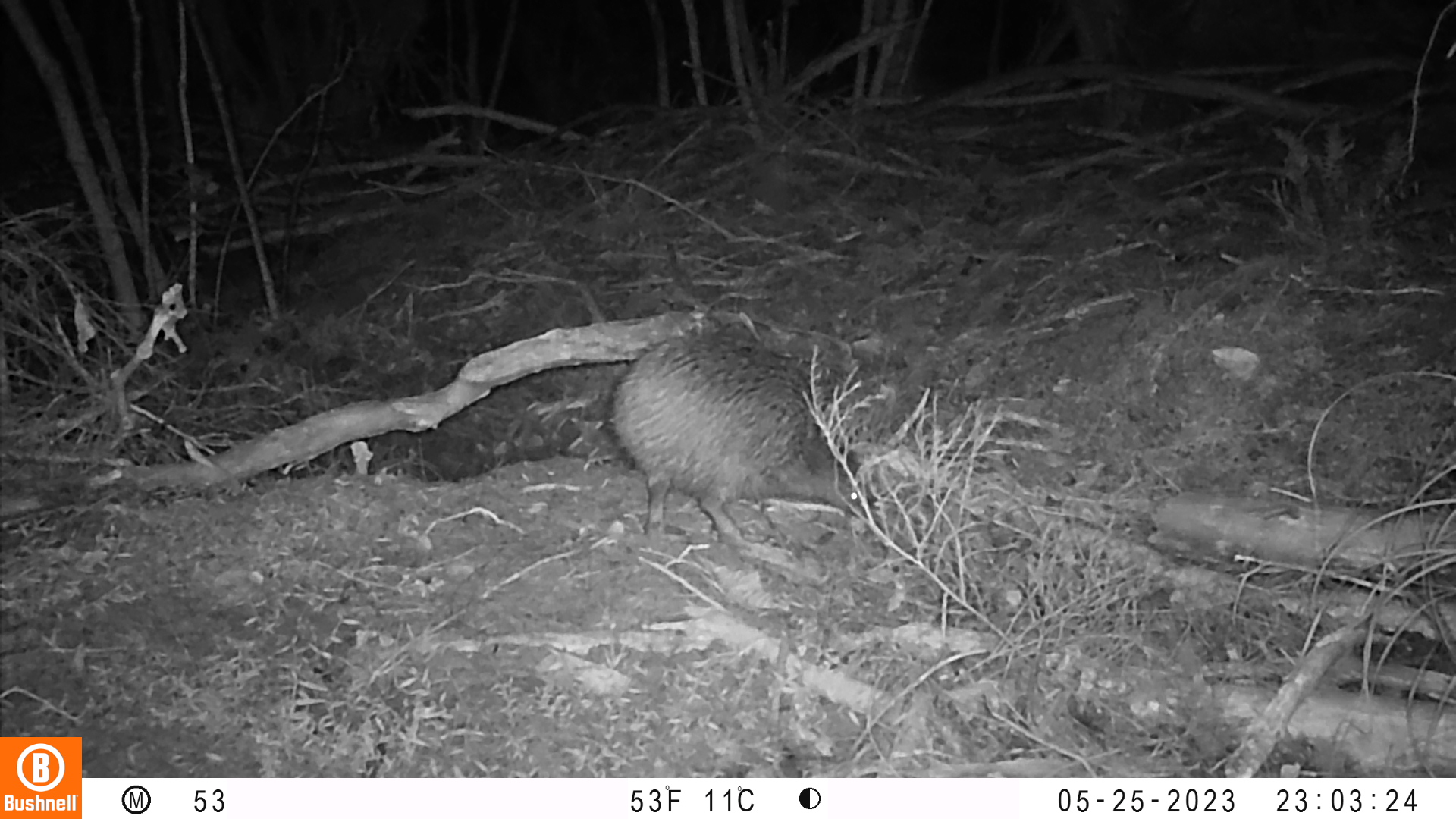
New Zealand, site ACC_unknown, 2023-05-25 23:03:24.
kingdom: Animalia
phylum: Chordata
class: Aves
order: Apterygiformes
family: Apterygidae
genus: Apteryx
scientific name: Apteryx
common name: kiwi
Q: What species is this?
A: Kiwi (Apteryx).